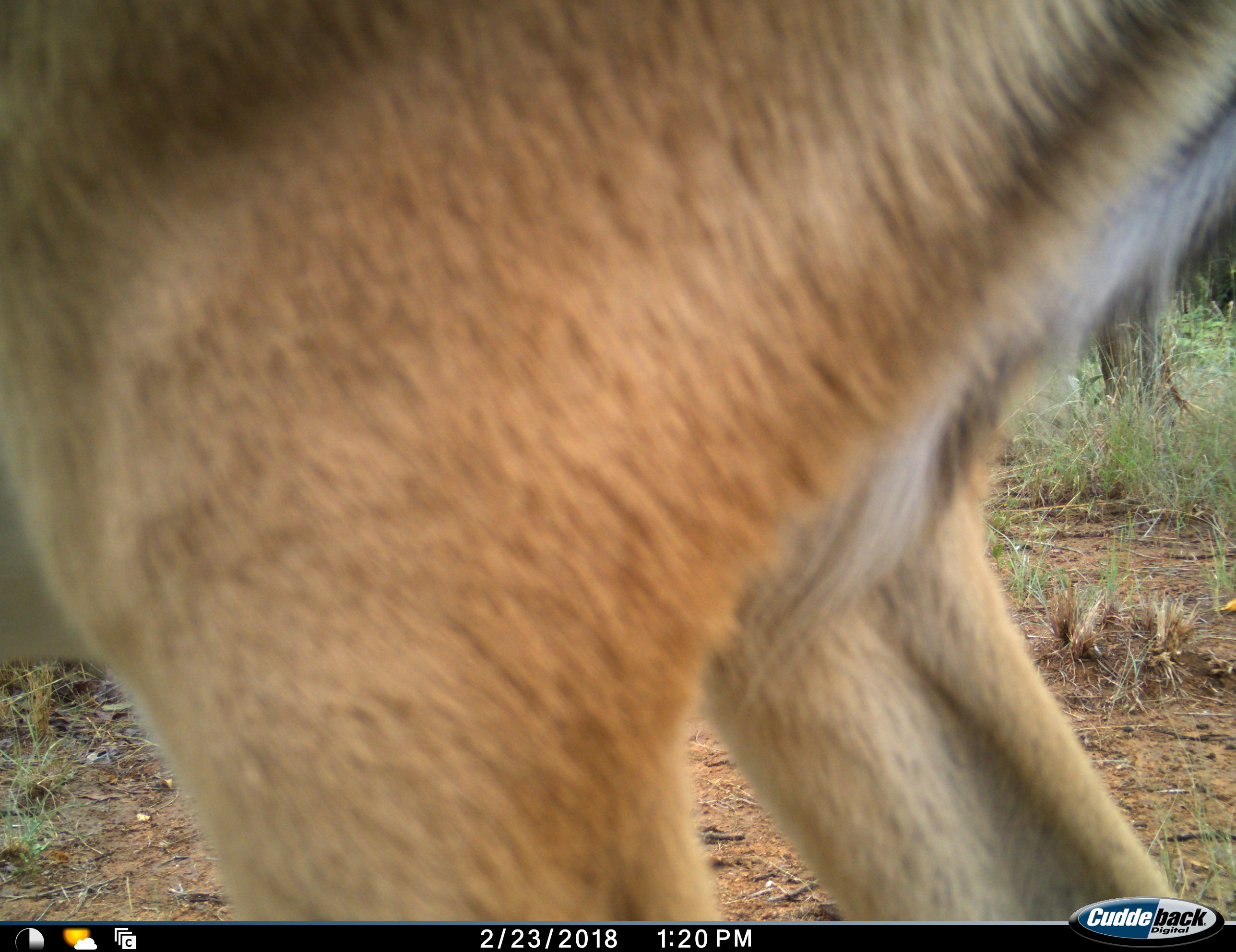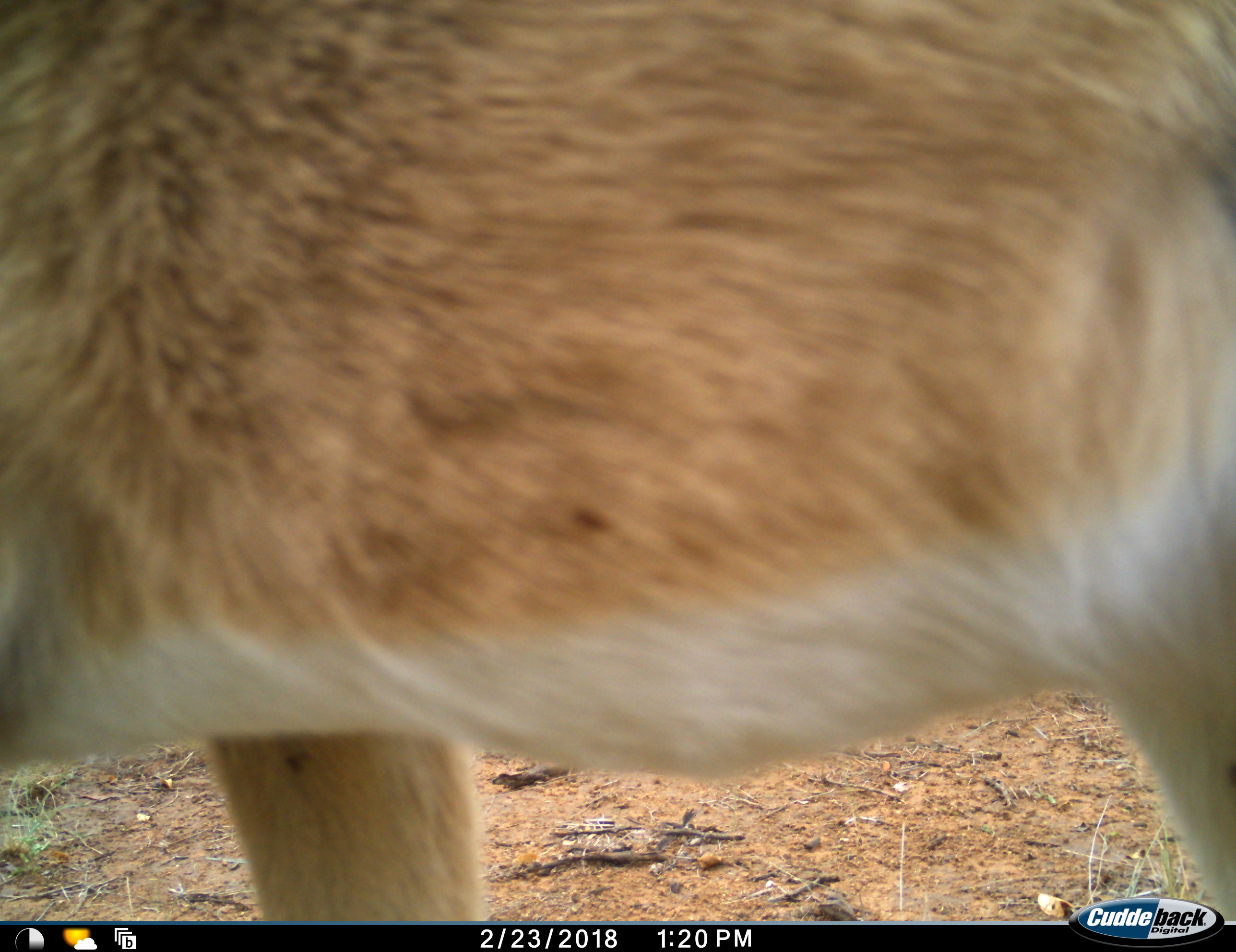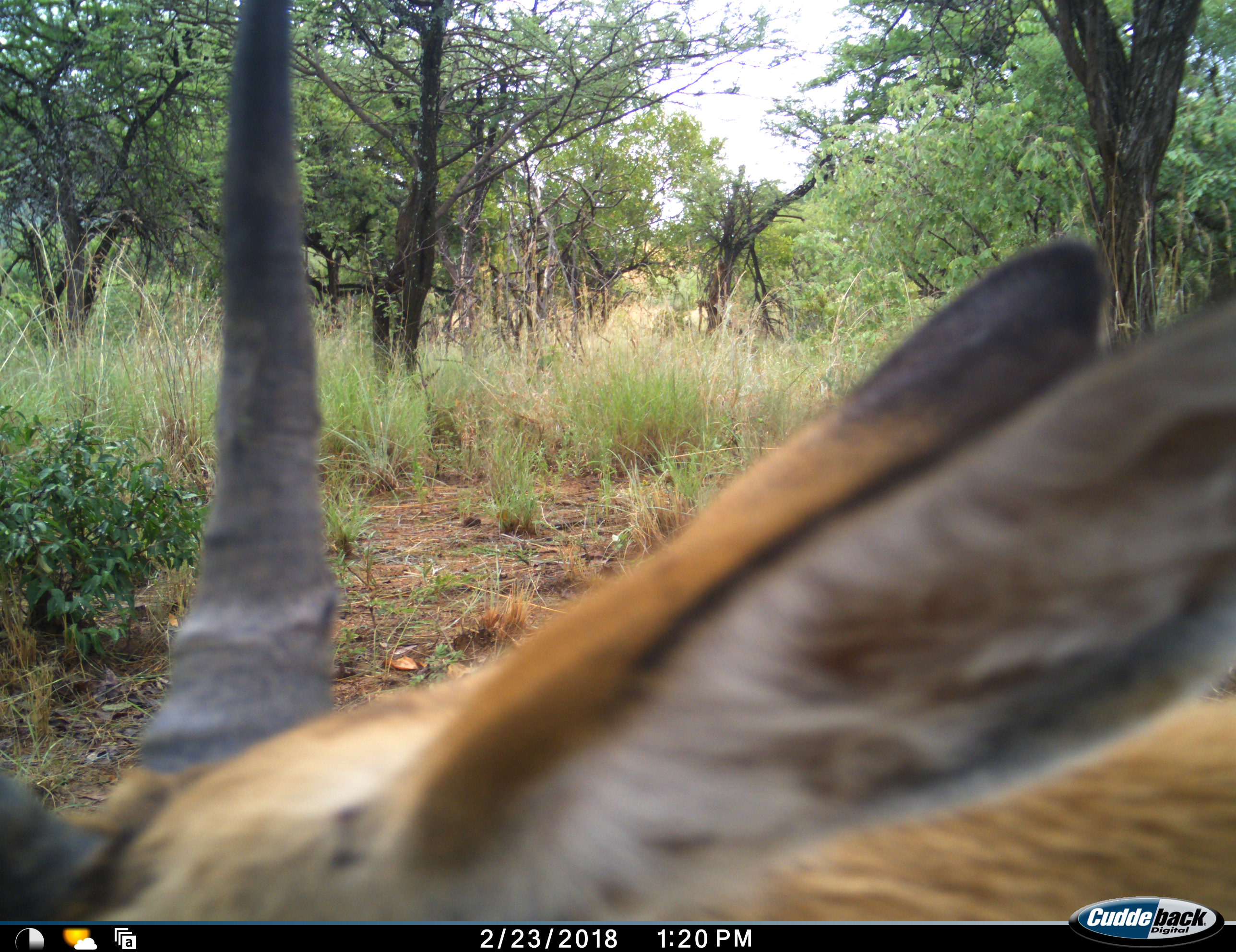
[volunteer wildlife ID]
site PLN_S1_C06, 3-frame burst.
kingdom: Animalia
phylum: Chordata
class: Mammalia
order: Artiodactyla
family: Bovidae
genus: Aepyceros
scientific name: Aepyceros melampus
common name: impala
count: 1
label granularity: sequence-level